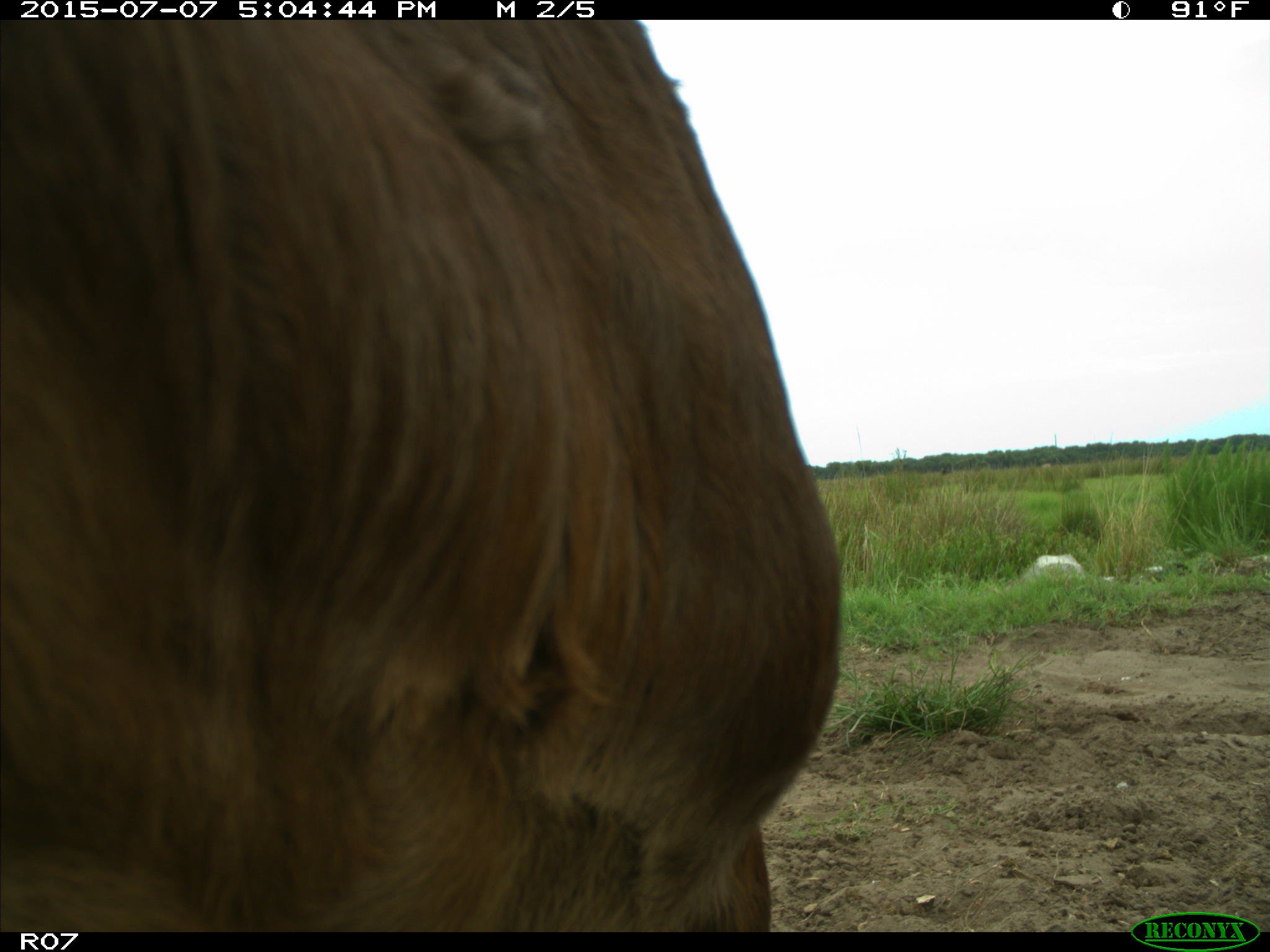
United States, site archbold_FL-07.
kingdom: Animalia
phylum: Chordata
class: Mammalia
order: Artiodactyla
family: Bovidae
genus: Bos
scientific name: Bos taurus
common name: domestic cow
Bos taurus (domestic cow).